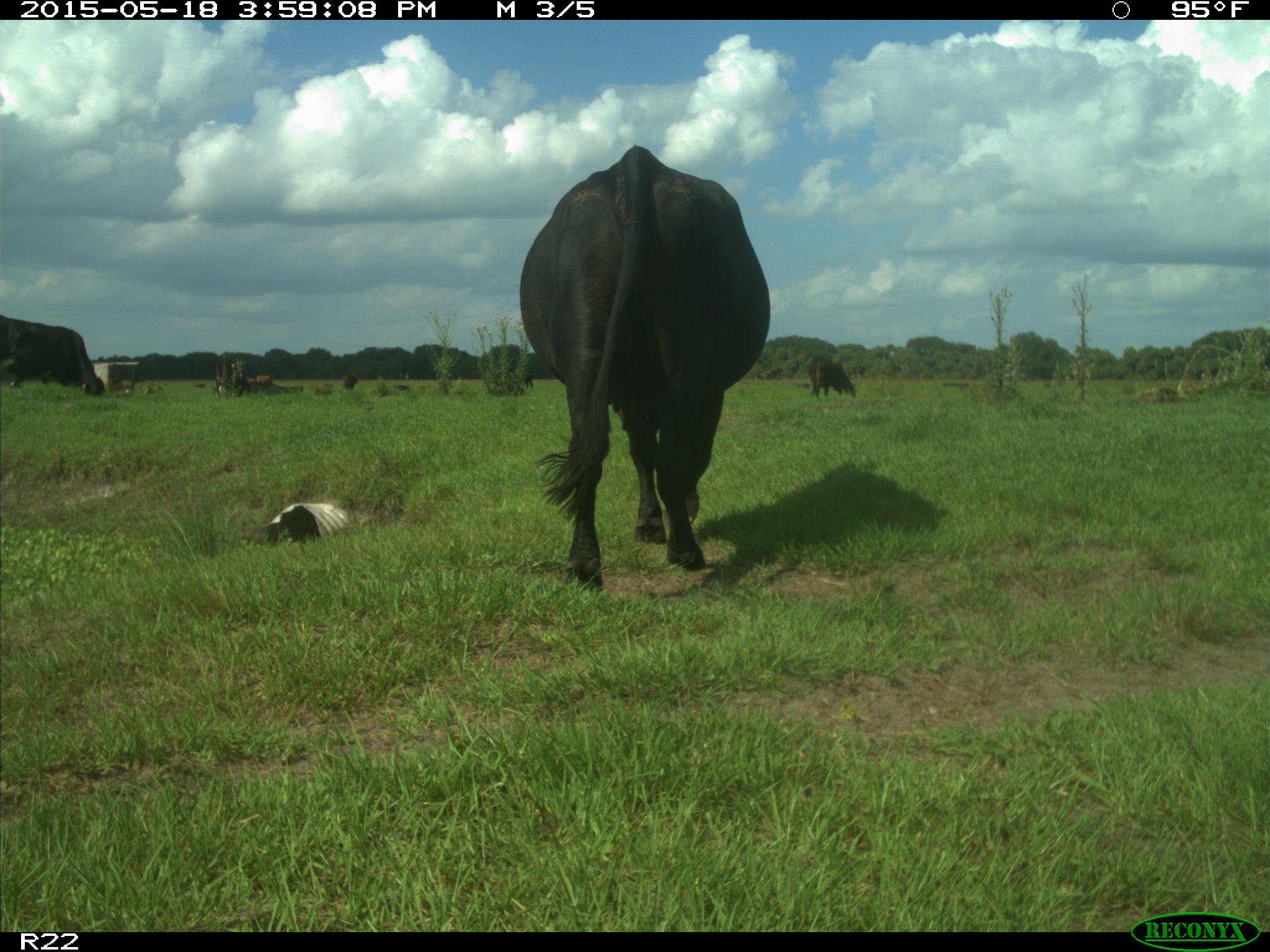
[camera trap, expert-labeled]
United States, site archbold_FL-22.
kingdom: Animalia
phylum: Chordata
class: Mammalia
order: Artiodactyla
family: Bovidae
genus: Bos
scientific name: Bos taurus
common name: domestic cow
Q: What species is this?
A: Bos taurus (domestic cow).